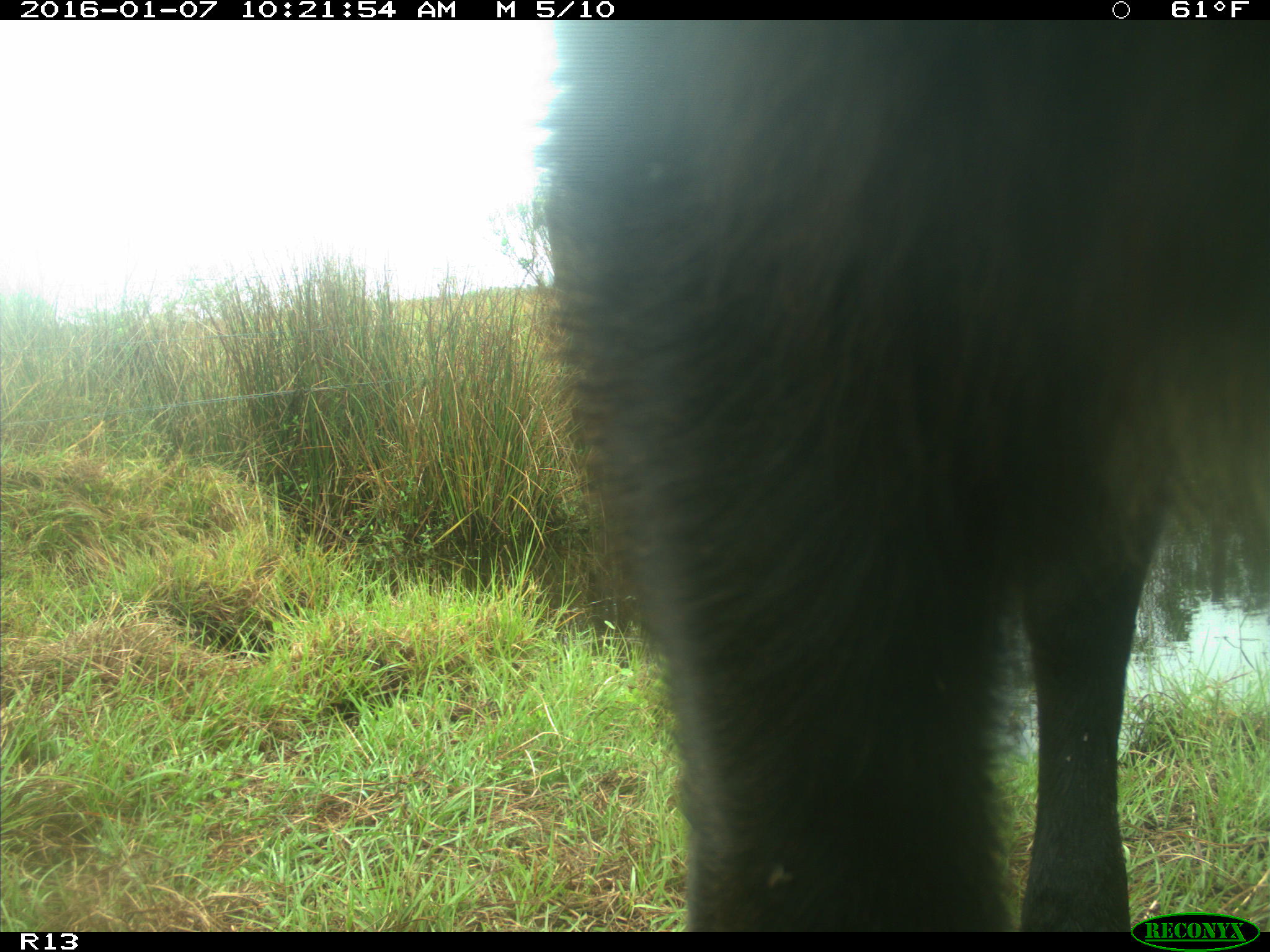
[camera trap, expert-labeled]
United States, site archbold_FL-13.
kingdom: Animalia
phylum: Chordata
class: Mammalia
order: Artiodactyla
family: Bovidae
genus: Bos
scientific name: Bos taurus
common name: domestic cow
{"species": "Bos taurus (domestic cow)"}